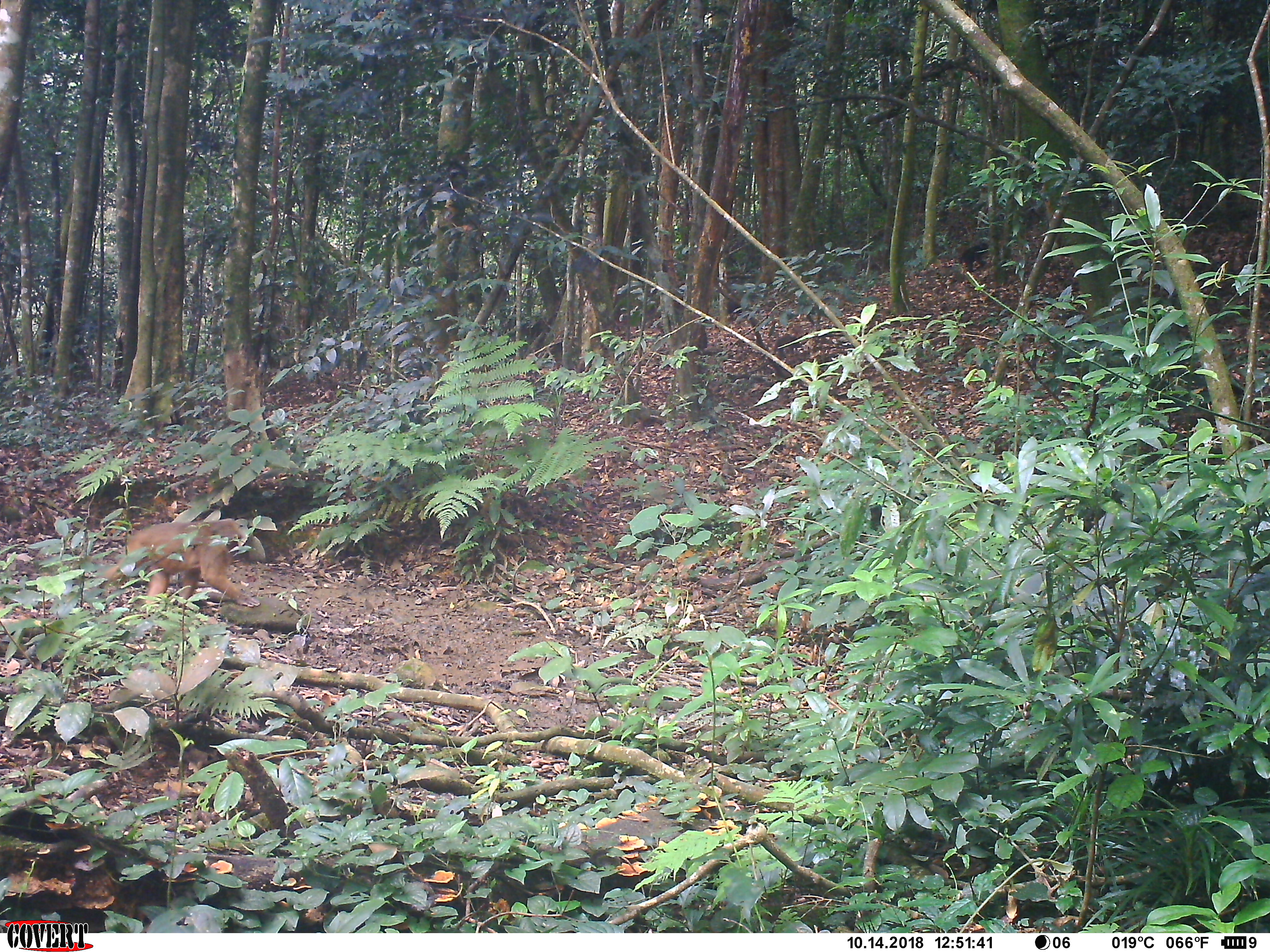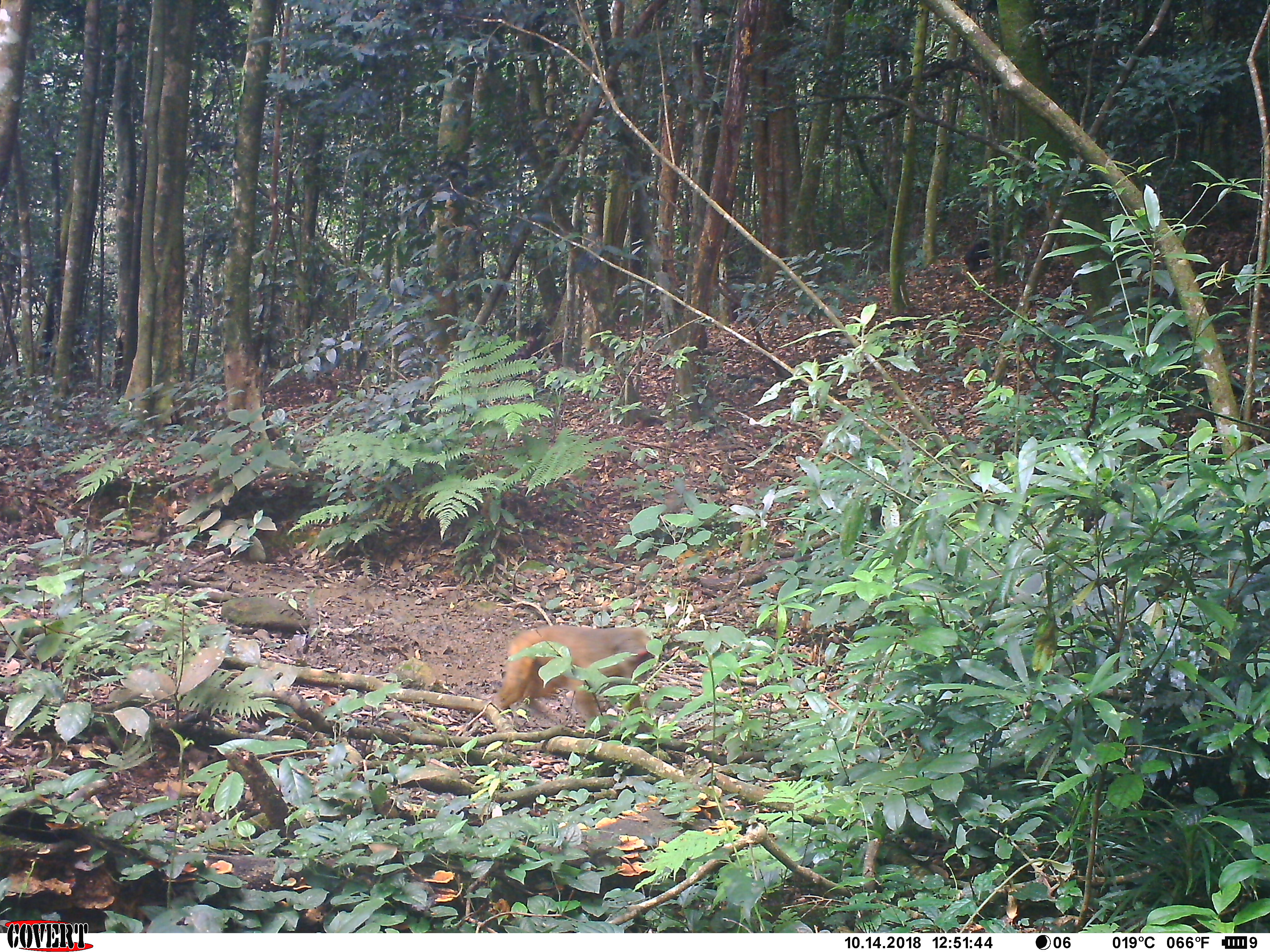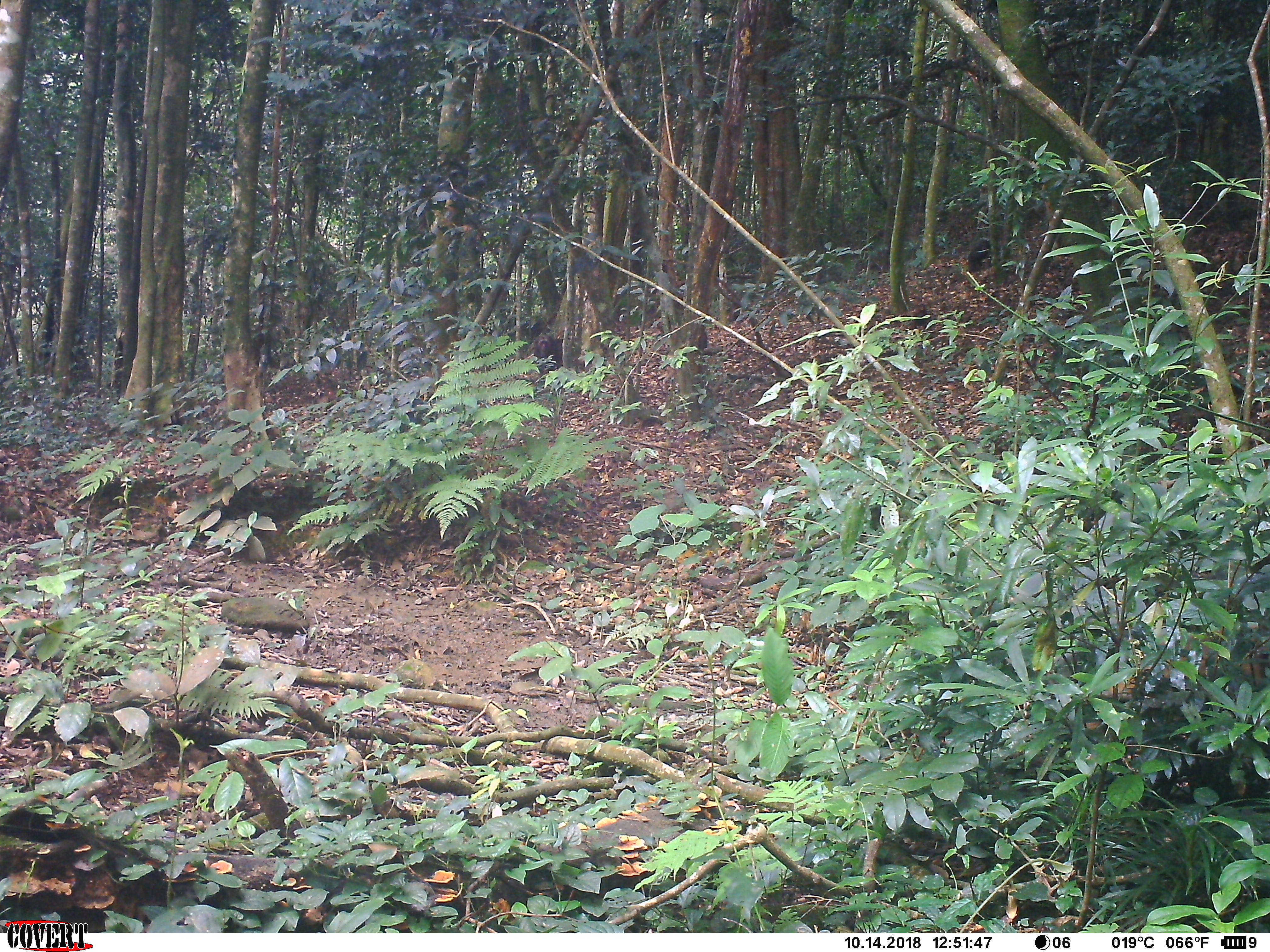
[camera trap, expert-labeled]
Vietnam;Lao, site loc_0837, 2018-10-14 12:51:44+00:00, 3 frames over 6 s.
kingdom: Animalia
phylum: Chordata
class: Mammalia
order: Primates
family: Cercopithecidae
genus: Macaca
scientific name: Macaca arctoides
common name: stump-tailed macaque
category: stump tailed macaque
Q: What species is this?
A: Stump tailed macaque (stump-tailed macaque) (Macaca arctoides).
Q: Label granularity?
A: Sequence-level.